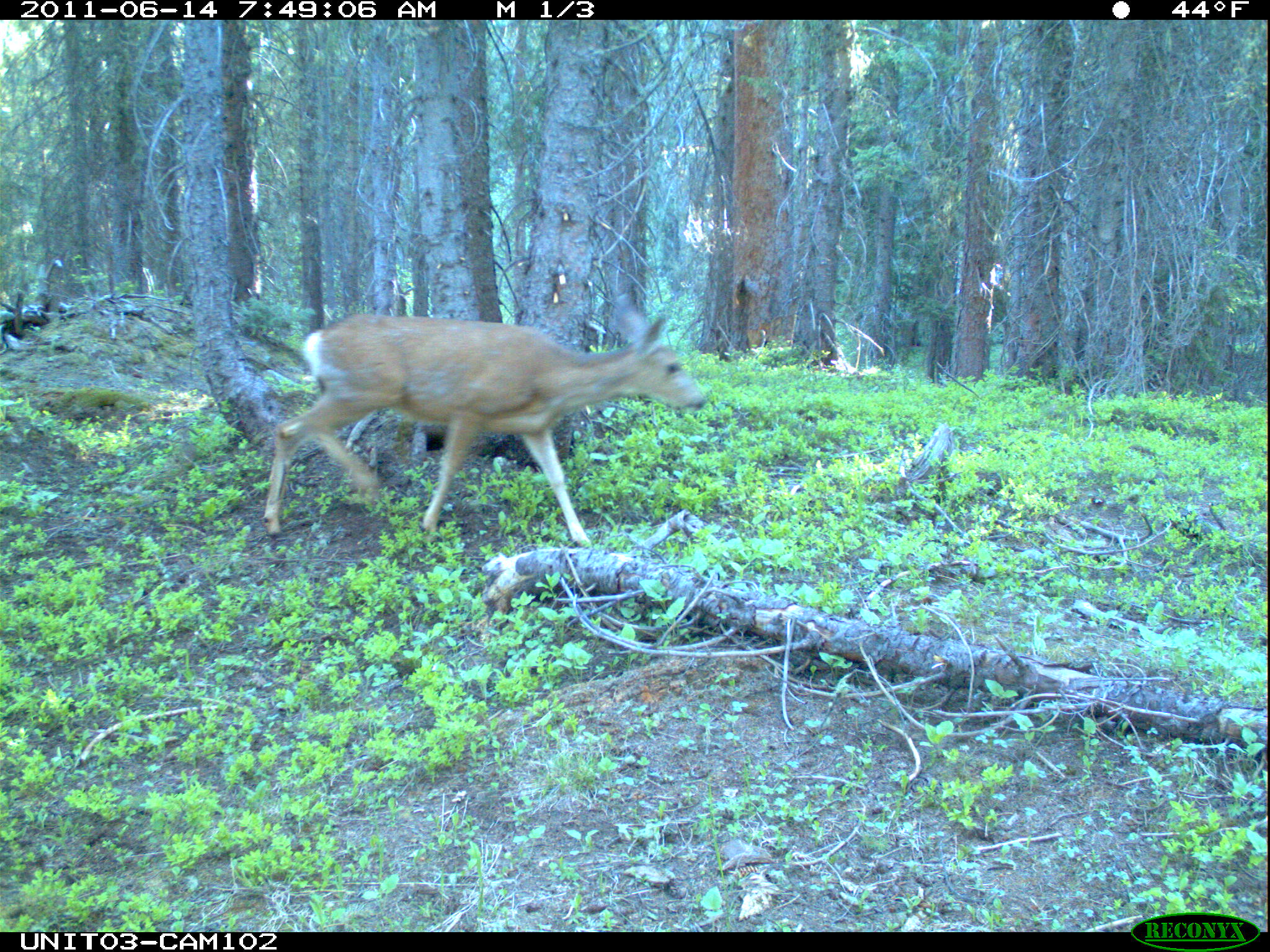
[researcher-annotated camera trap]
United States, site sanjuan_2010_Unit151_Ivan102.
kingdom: Animalia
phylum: Chordata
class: Mammalia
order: Artiodactyla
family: Cervidae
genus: Odocoileus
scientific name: Odocoileus hemionus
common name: mule deer